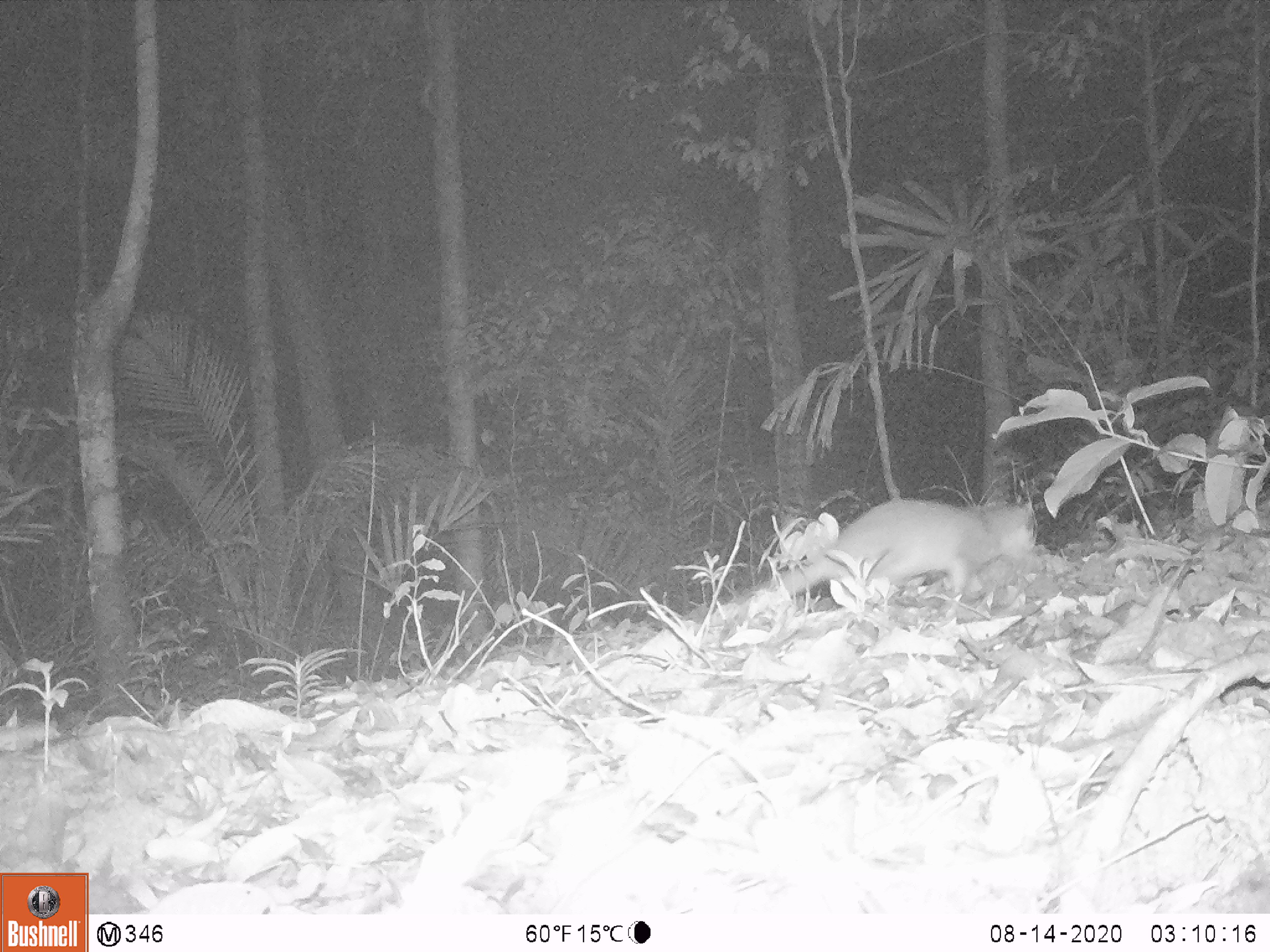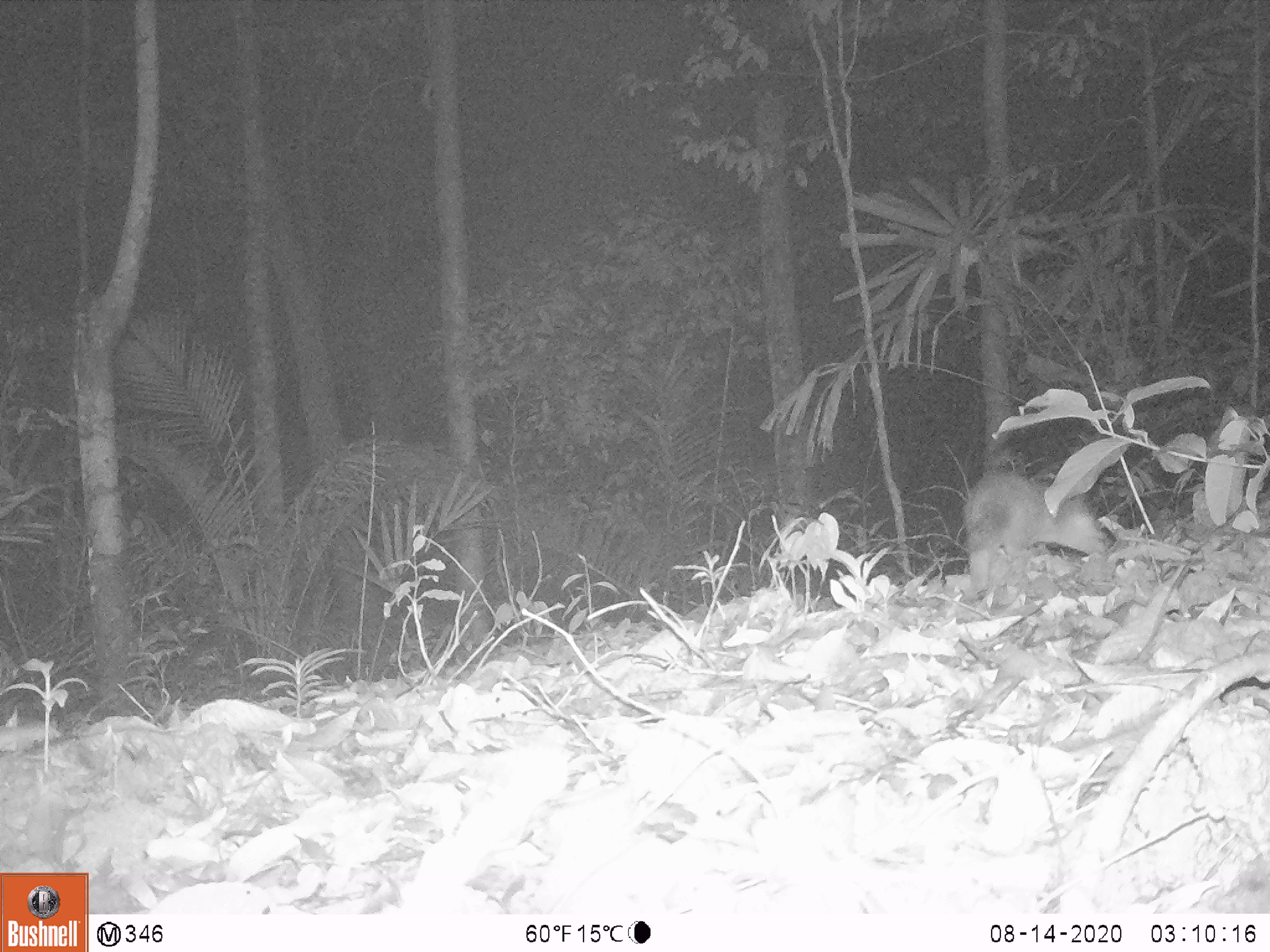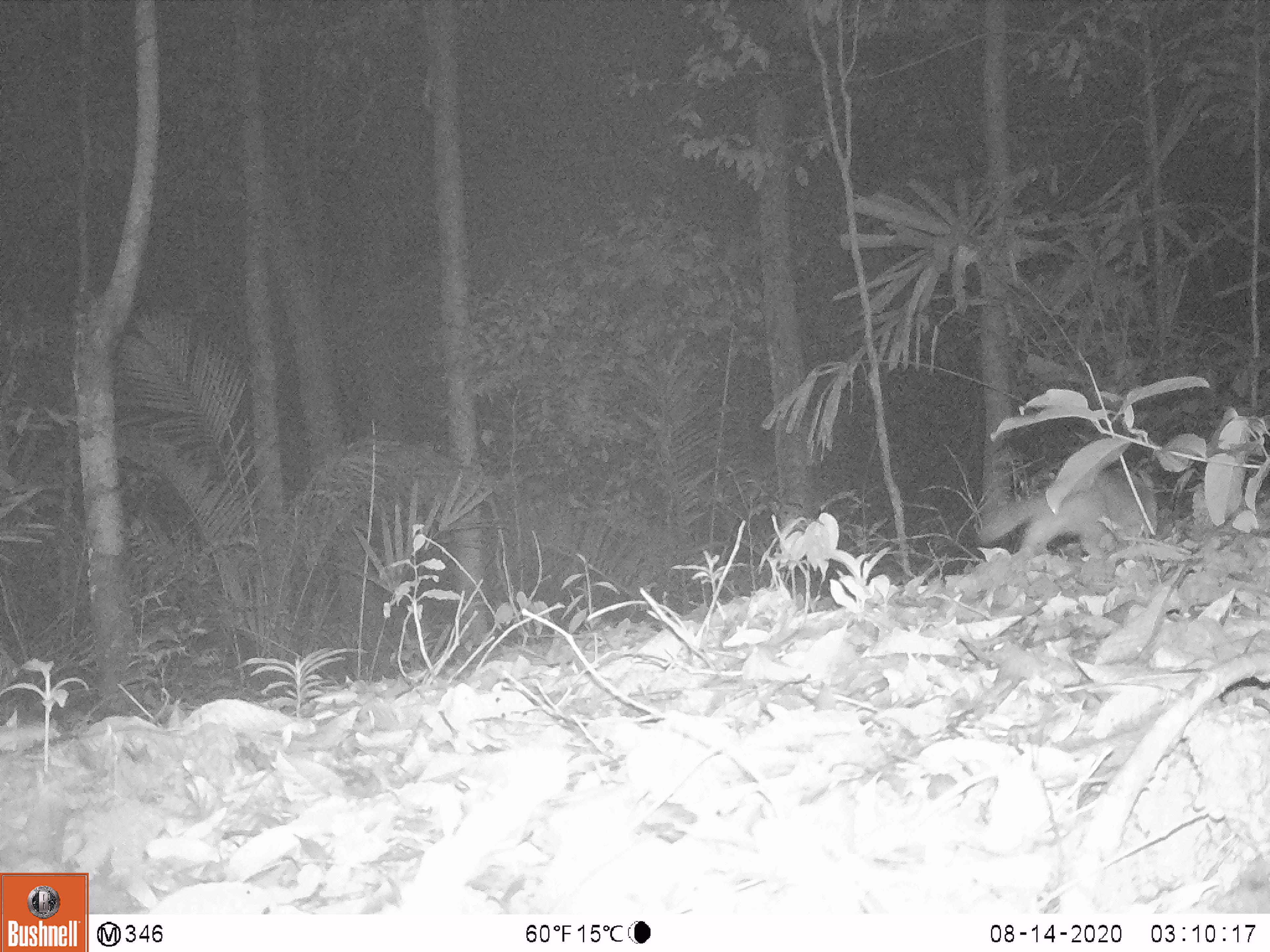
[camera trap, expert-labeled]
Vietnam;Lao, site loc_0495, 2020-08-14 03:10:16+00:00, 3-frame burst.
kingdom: Animalia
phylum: Chordata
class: Mammalia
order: Carnivora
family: Mustelidae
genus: Melogale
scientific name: Melogale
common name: ferret badger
Ferret badger (Melogale). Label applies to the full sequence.